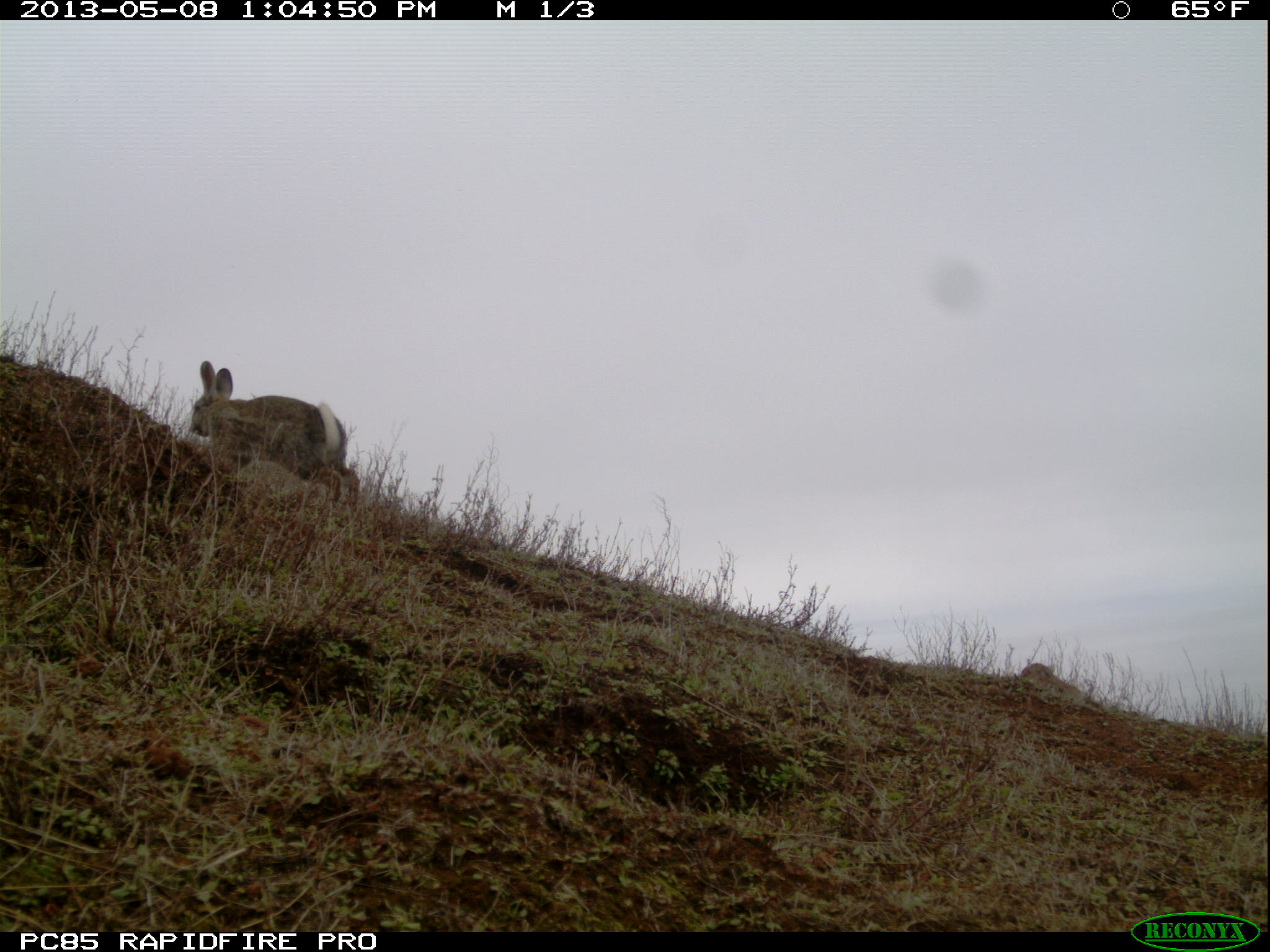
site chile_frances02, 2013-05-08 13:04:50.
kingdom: Animalia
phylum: Chordata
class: Mammalia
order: Lagomorpha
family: Leporidae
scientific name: Leporidae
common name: rabbits and hares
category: rabbit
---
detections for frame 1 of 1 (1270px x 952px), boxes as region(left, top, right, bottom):
rabbit: region(184, 361, 356, 518)